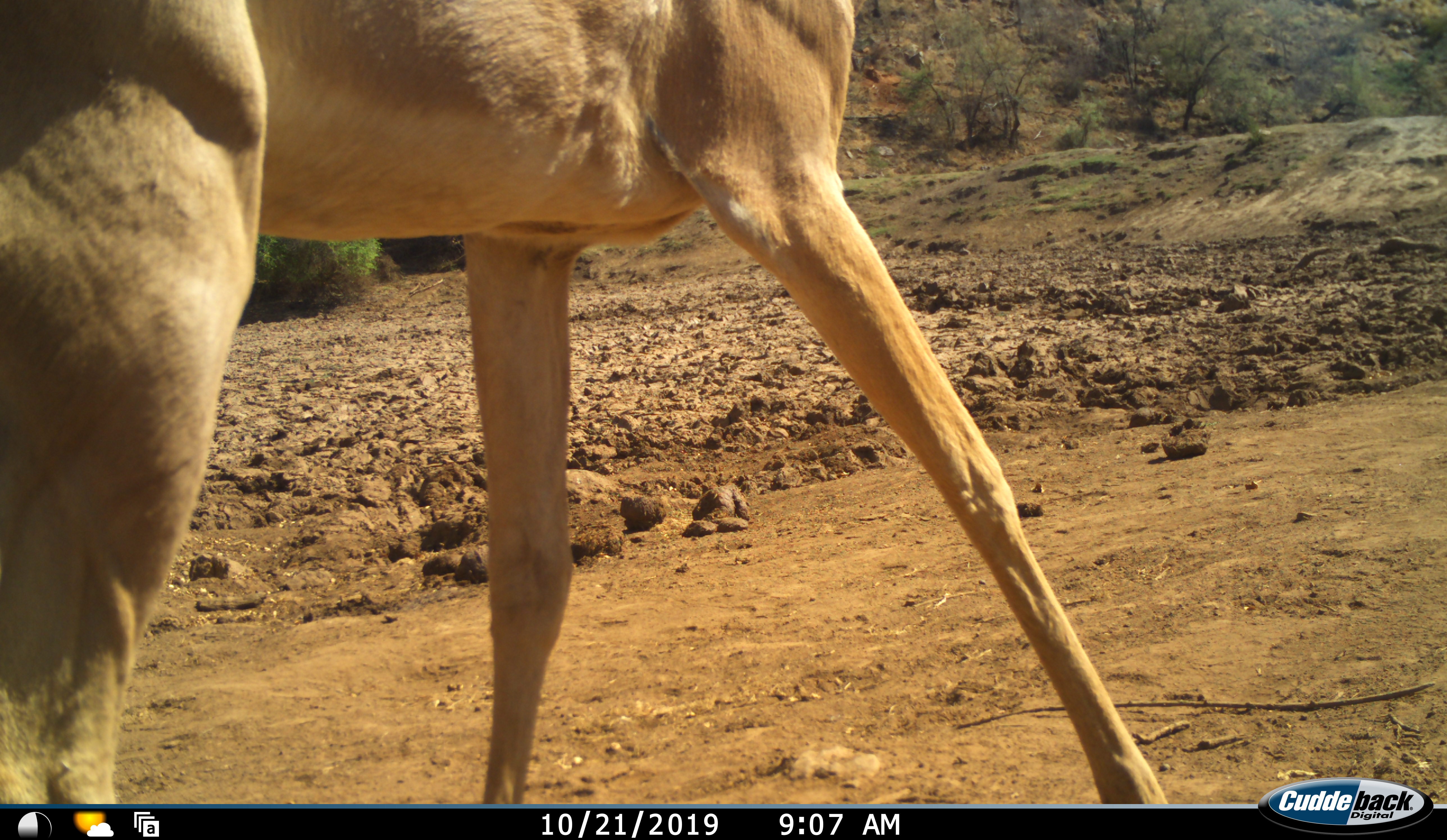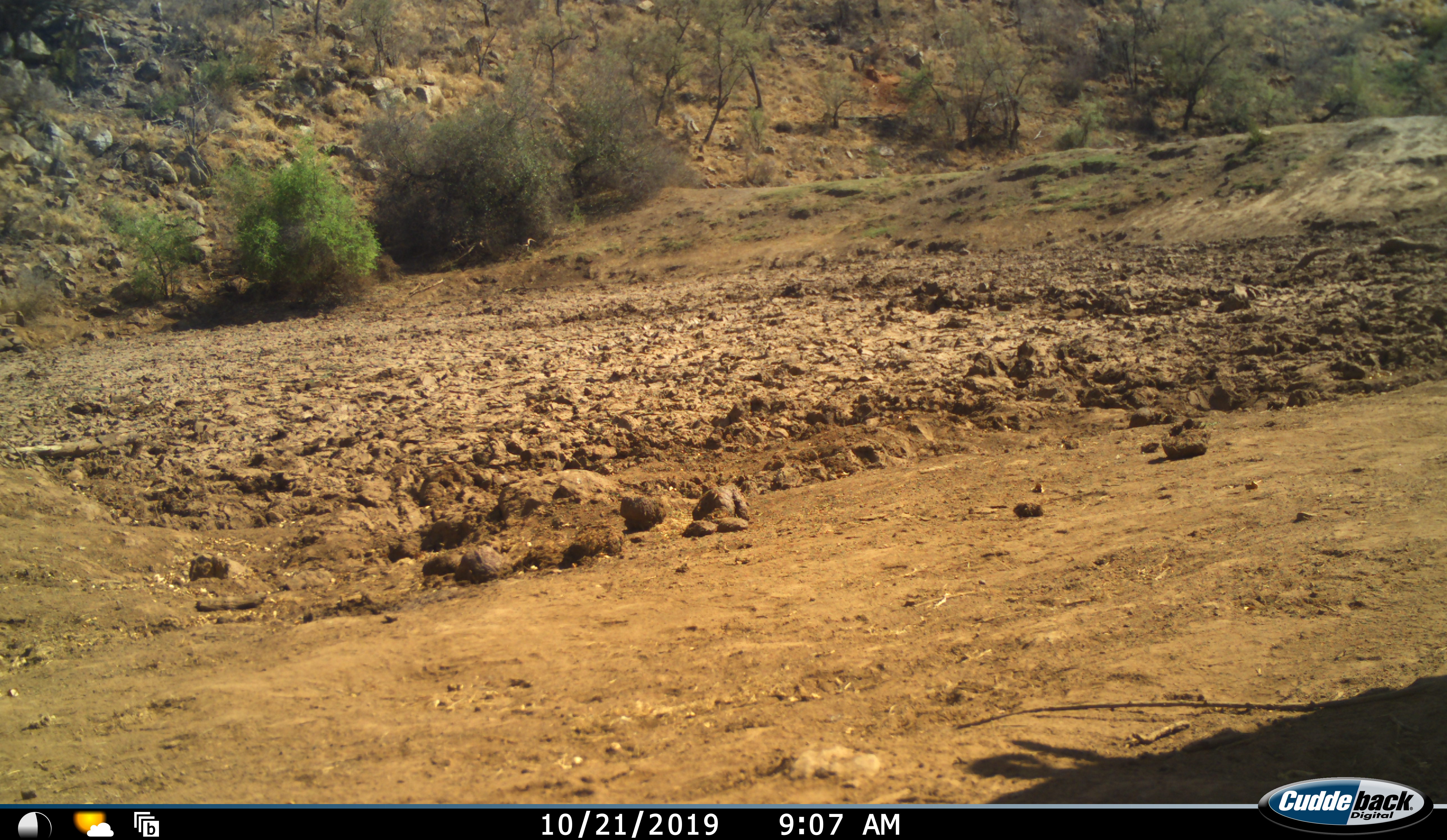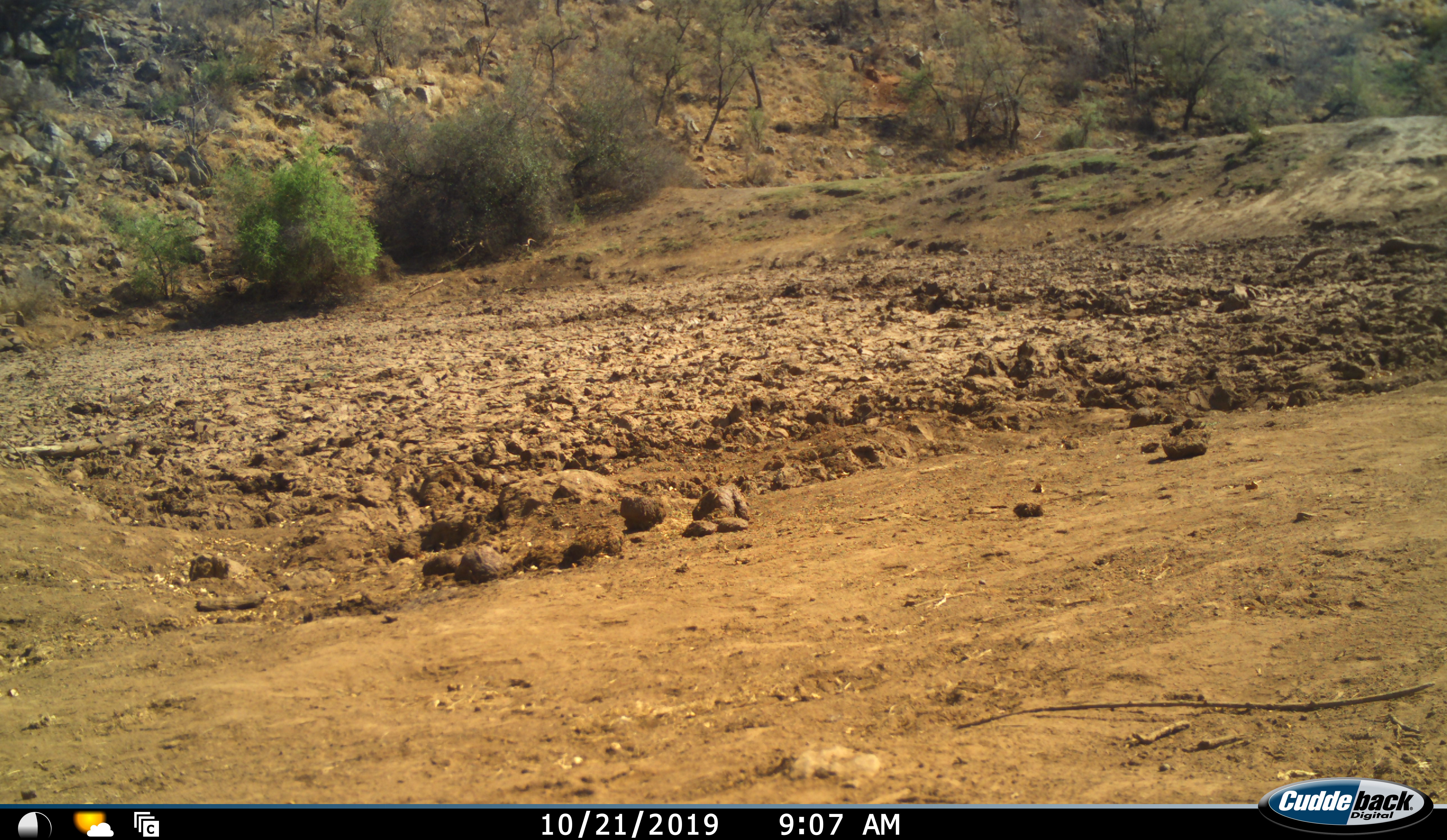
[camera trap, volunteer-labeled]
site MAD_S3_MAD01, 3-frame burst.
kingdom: Animalia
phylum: Chordata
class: Mammalia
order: Artiodactyla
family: Bovidae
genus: Aepyceros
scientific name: Aepyceros melampus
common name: impala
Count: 1.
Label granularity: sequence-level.